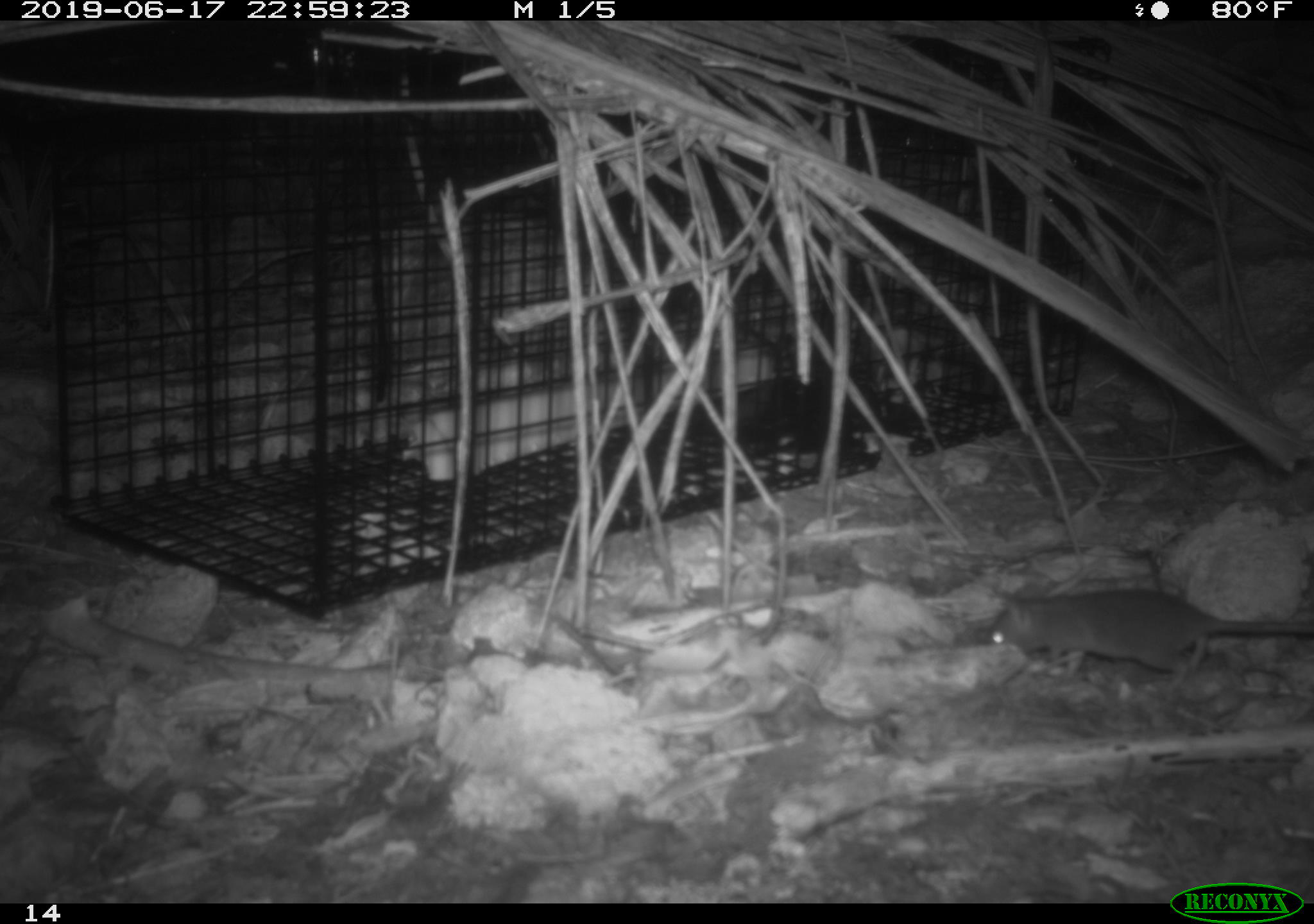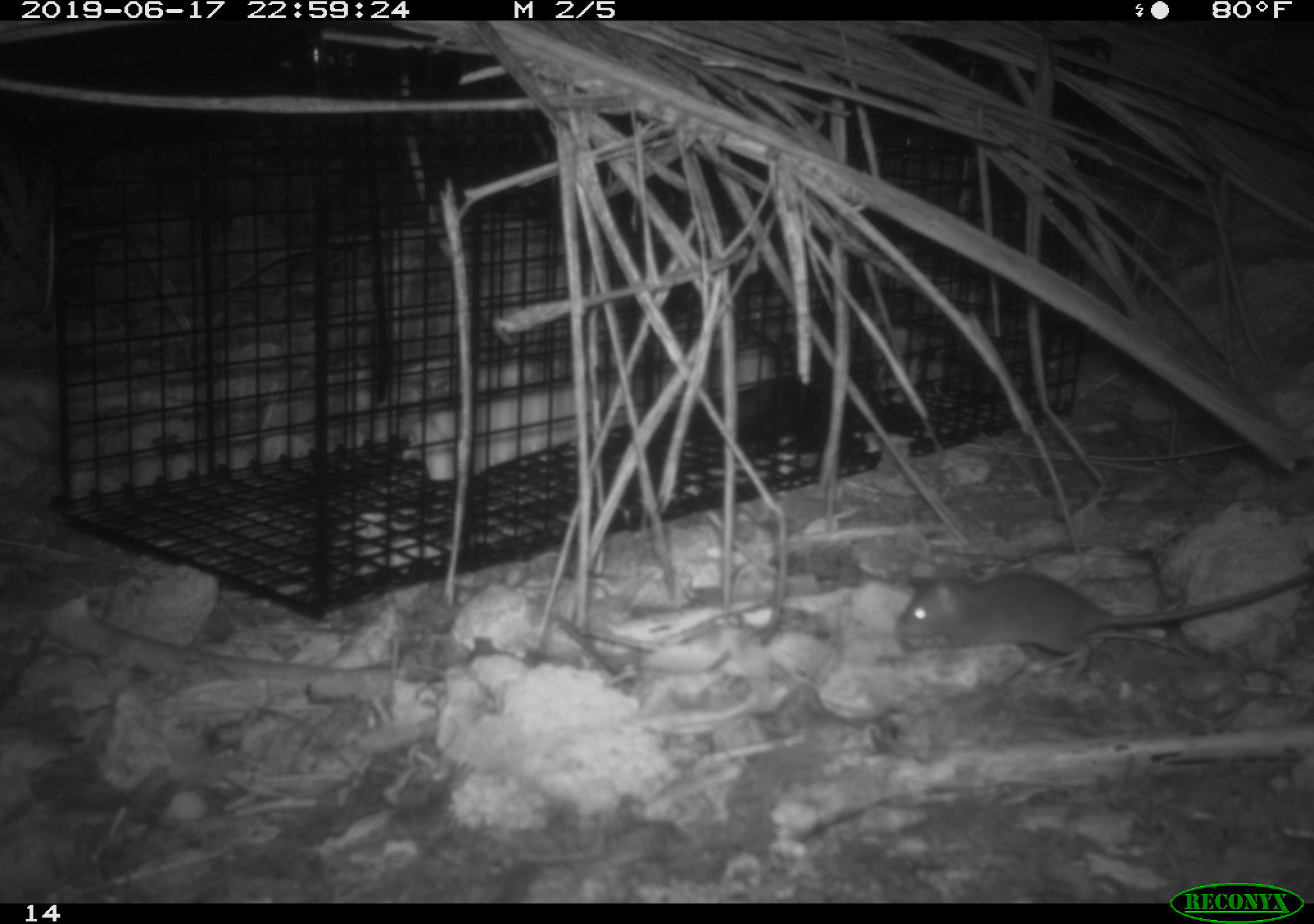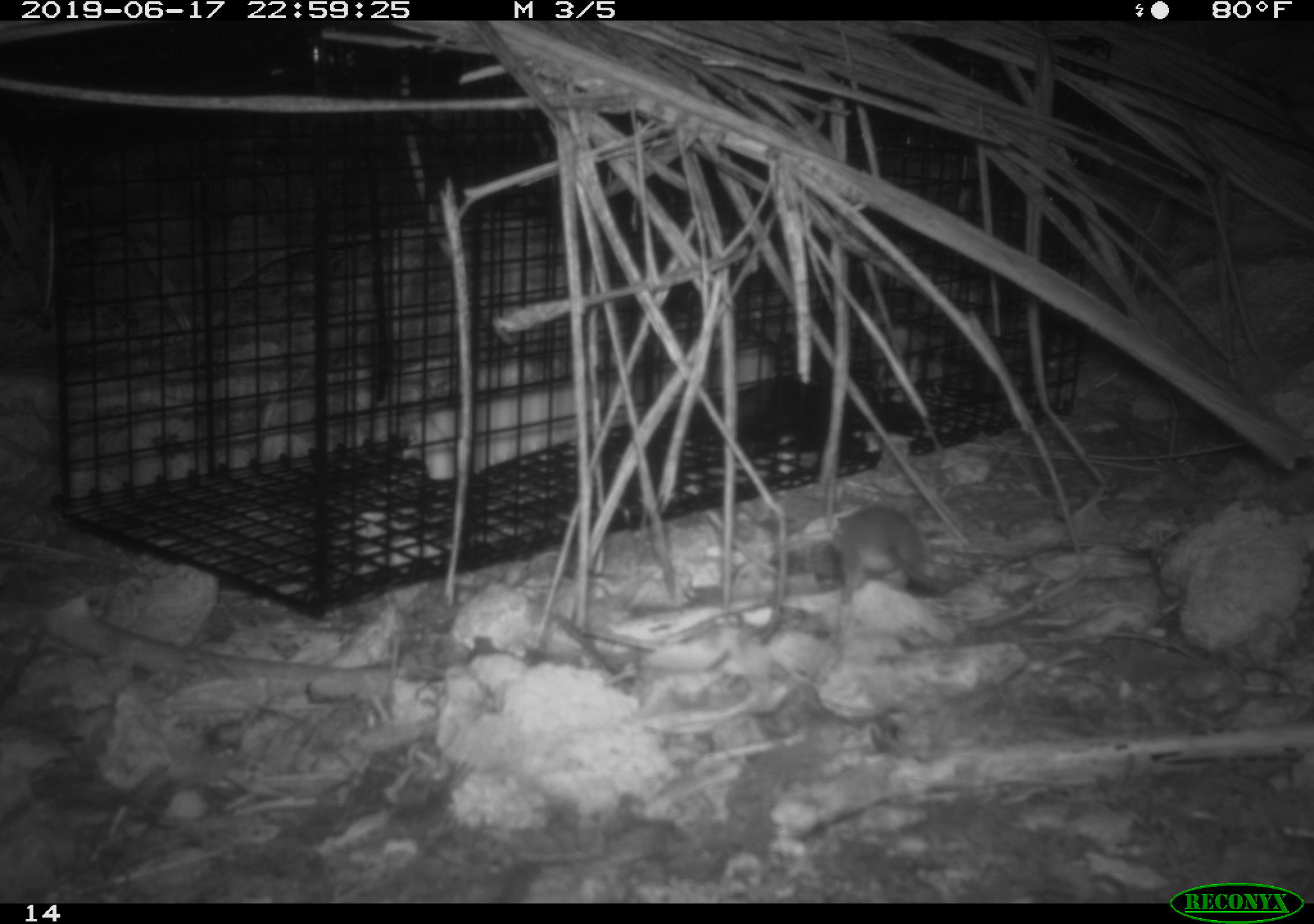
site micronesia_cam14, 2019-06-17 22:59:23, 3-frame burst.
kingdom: Animalia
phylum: Chordata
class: Mammalia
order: Rodentia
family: Muridae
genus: Rattus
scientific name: Rattus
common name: rat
Rat (Rattus).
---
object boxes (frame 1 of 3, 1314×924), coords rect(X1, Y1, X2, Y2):
rat: rect(986, 589, 1314, 687)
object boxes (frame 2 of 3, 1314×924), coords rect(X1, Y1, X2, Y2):
rat: rect(896, 557, 1314, 683)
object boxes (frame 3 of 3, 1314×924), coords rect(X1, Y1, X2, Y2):
rat: rect(833, 506, 1052, 605)